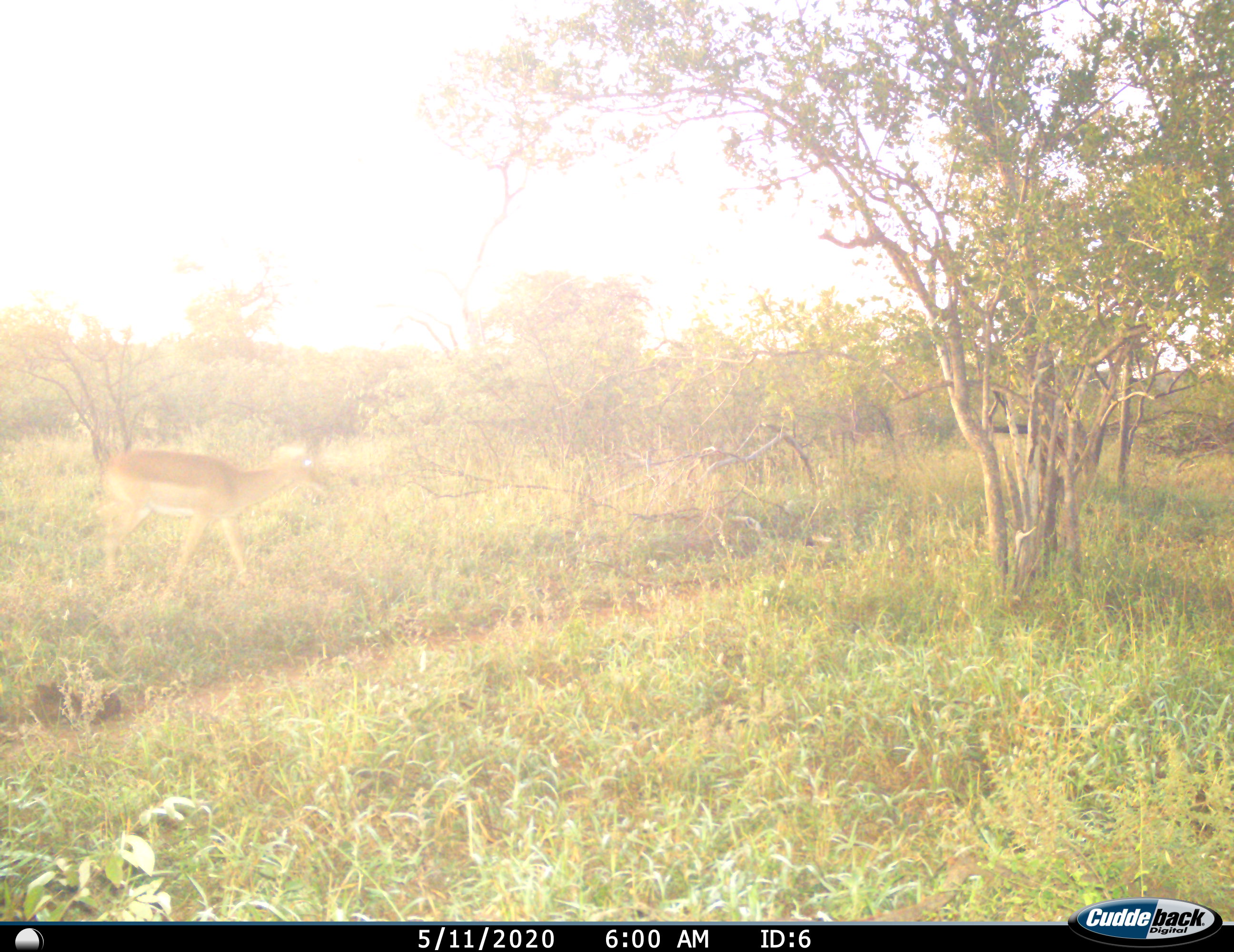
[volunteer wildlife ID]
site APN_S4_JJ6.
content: unidentified animal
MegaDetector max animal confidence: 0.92